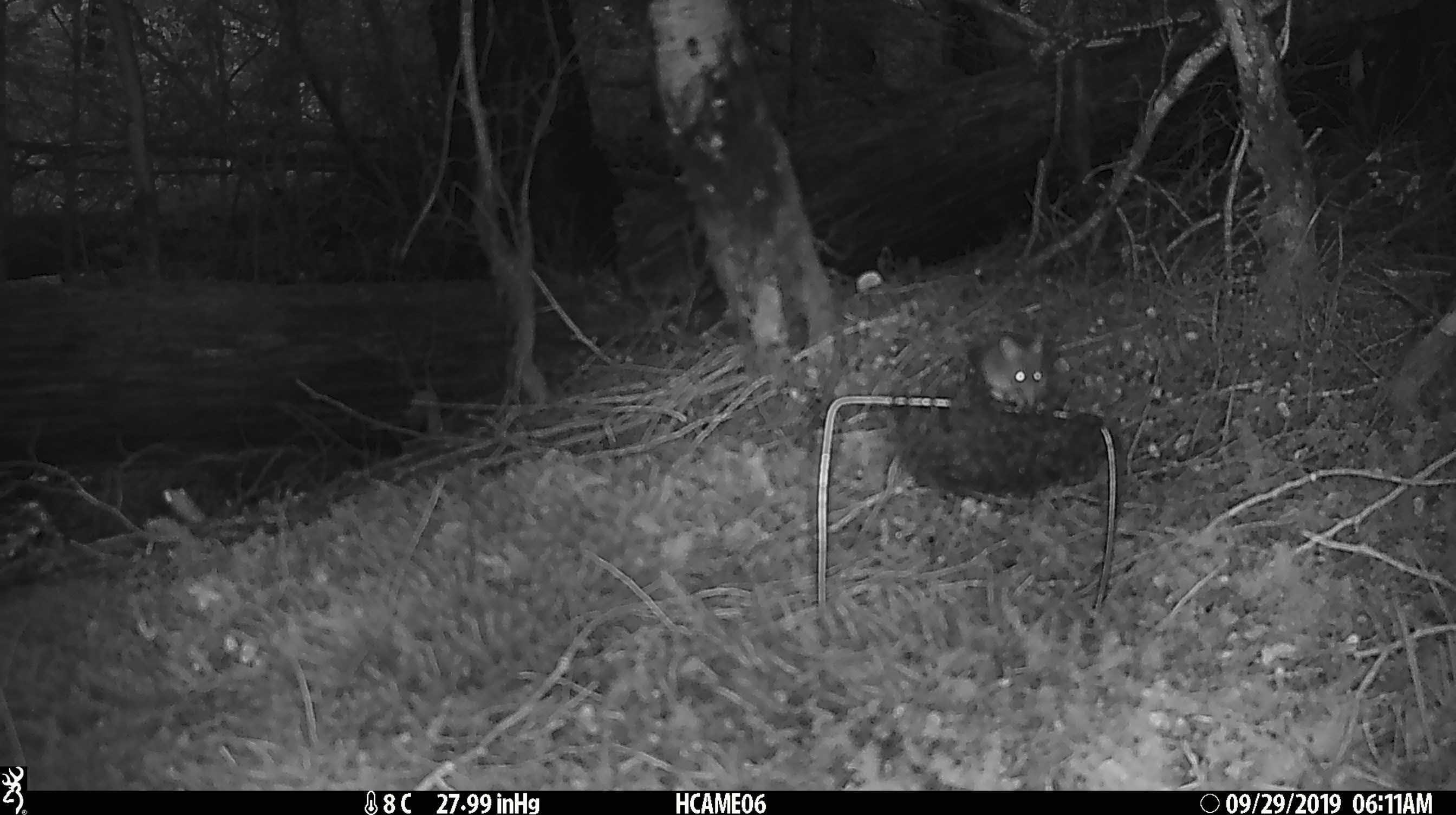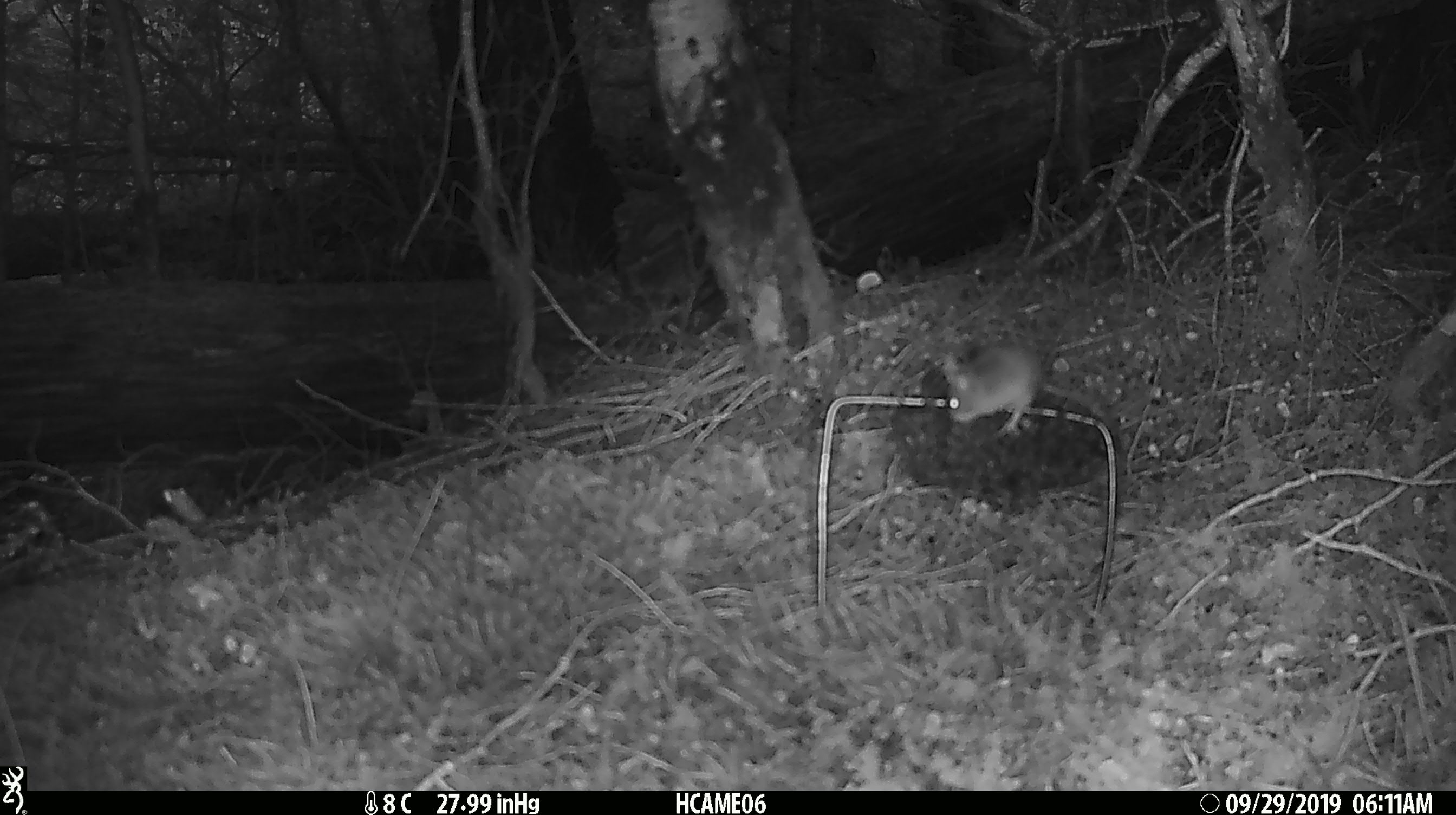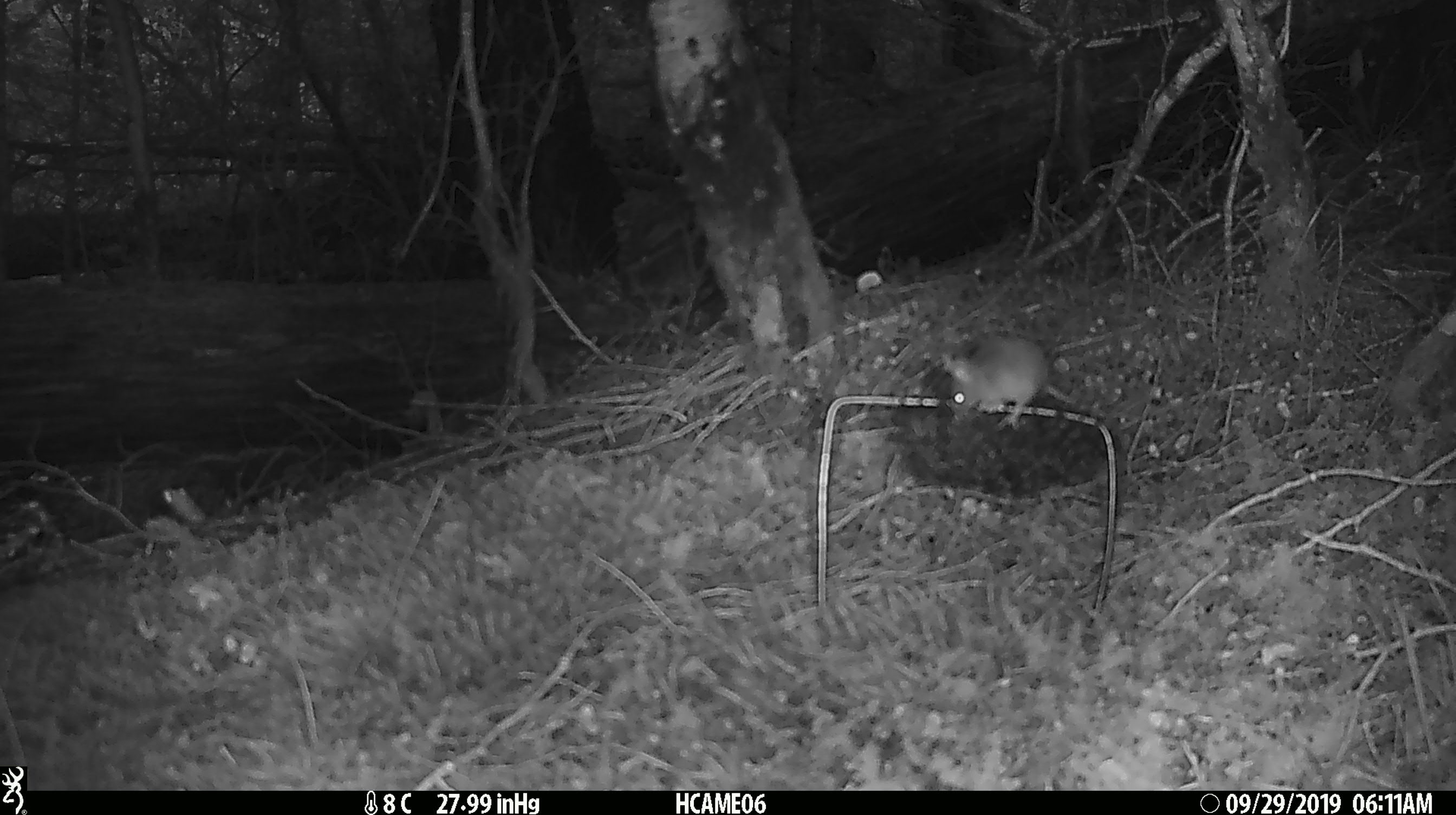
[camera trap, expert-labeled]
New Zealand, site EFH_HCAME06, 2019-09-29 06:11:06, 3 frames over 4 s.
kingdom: Animalia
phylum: Chordata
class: Mammalia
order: Rodentia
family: Muridae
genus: Mus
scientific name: Mus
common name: mouse